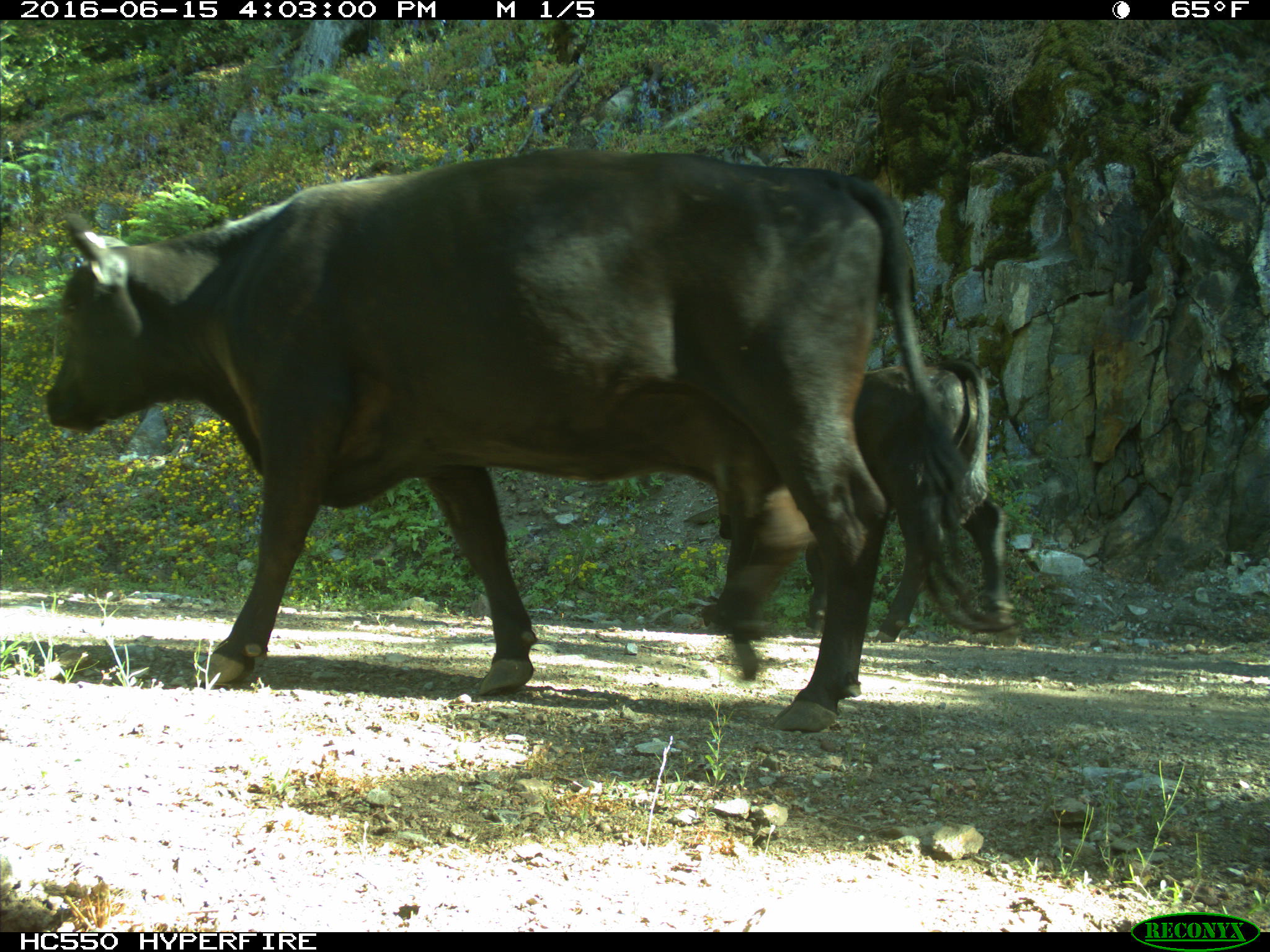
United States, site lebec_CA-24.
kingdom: Animalia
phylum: Chordata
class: Mammalia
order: Artiodactyla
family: Bovidae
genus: Bos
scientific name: Bos taurus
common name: domestic cow